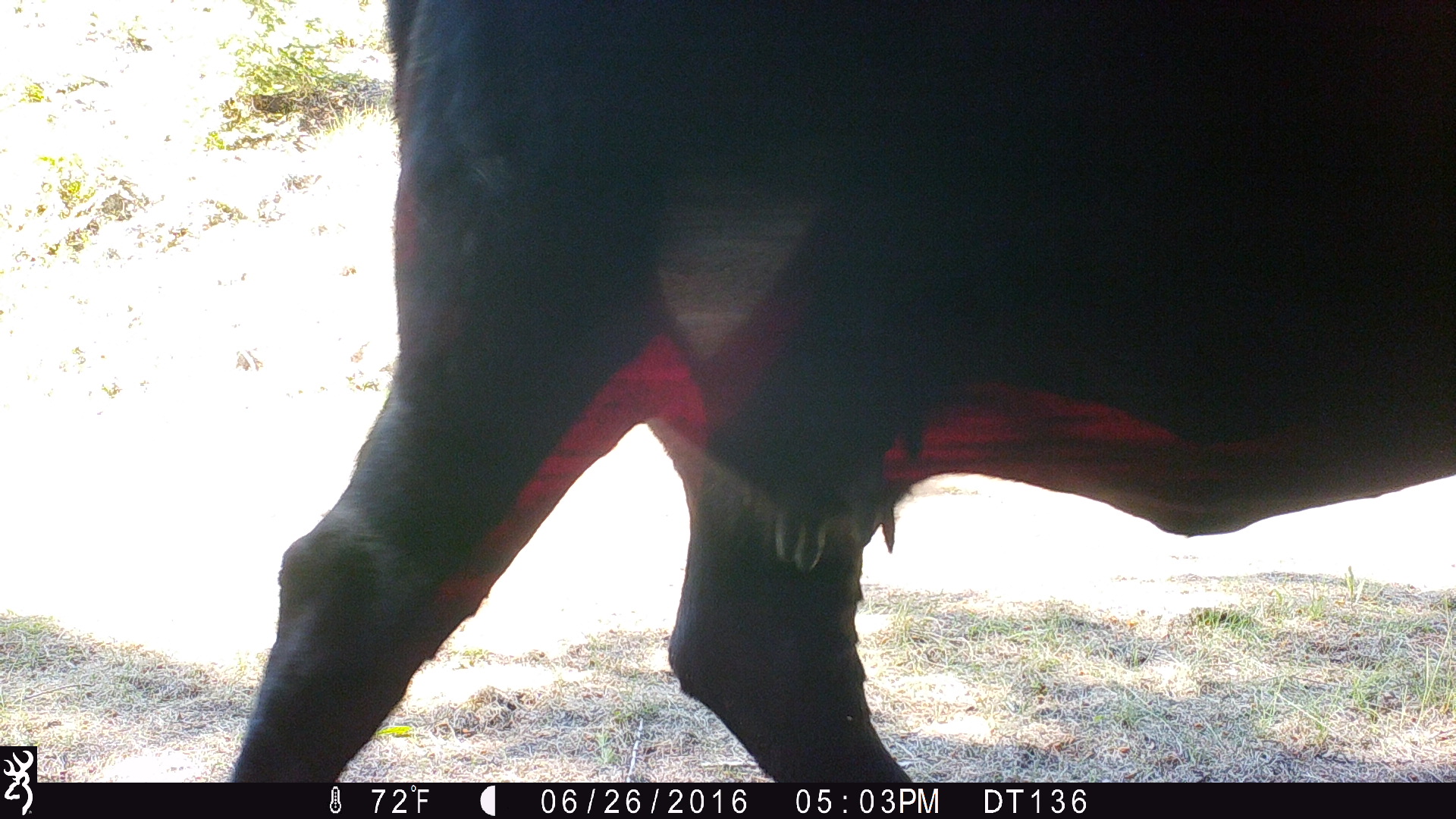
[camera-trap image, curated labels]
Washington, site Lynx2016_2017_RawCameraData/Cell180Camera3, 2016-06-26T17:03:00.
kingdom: Animalia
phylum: Chordata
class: Mammalia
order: Artiodactyla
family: Bovidae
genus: Bos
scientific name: Bos taurus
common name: domestic cattle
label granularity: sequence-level